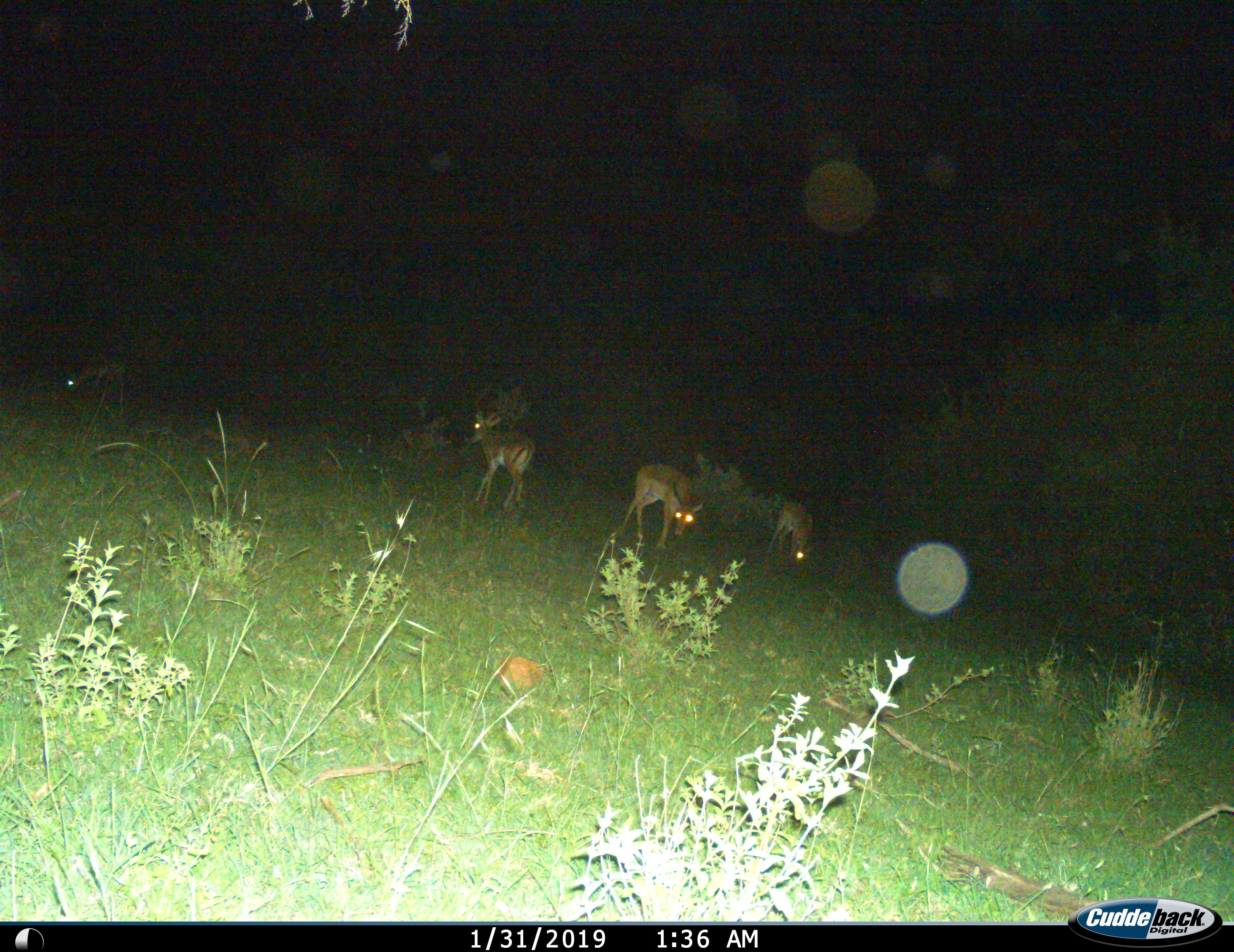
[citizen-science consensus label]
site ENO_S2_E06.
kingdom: Animalia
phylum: Chordata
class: Mammalia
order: Artiodactyla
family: Bovidae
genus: Aepyceros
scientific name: Aepyceros melampus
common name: impala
Impala (Aepyceros melampus), count 4. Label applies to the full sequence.